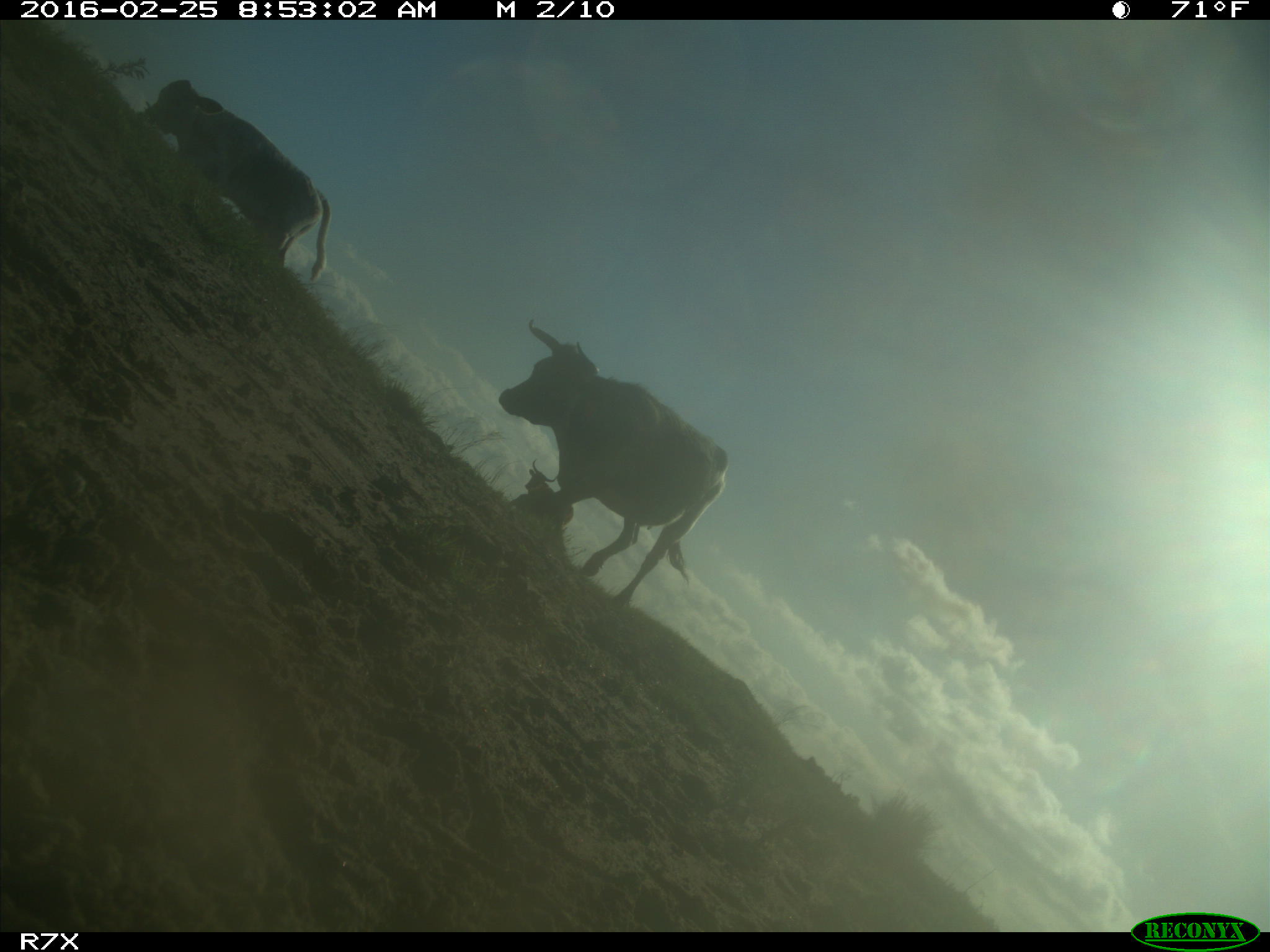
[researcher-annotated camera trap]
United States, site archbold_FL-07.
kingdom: Animalia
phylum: Chordata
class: Mammalia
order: Artiodactyla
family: Bovidae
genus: Bos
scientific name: Bos taurus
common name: domestic cow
Bos taurus (domestic cow).